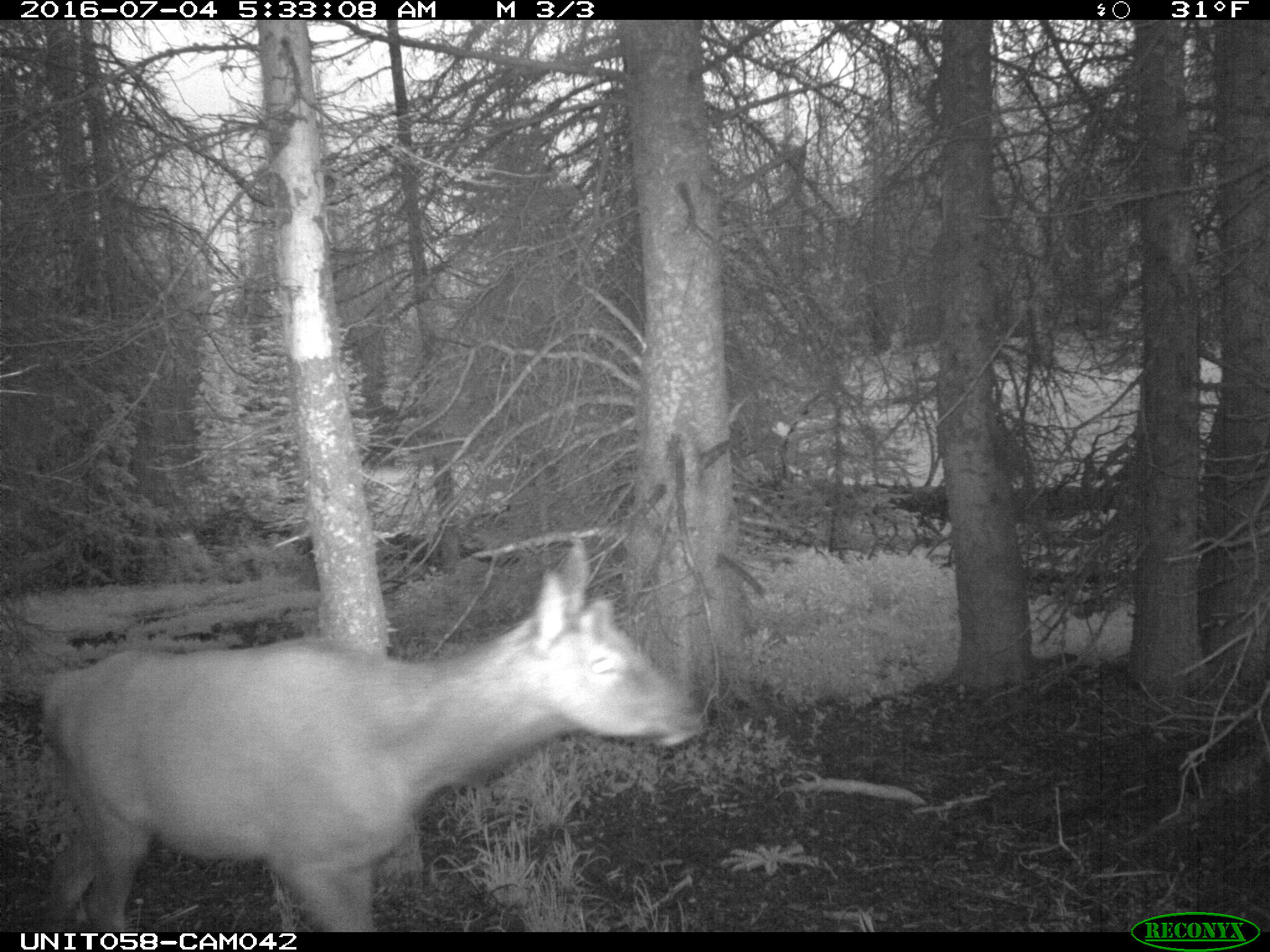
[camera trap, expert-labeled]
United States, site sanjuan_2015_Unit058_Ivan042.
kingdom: Animalia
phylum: Chordata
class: Mammalia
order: Artiodactyla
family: Cervidae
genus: Cervus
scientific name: Cervus elaphus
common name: red deer